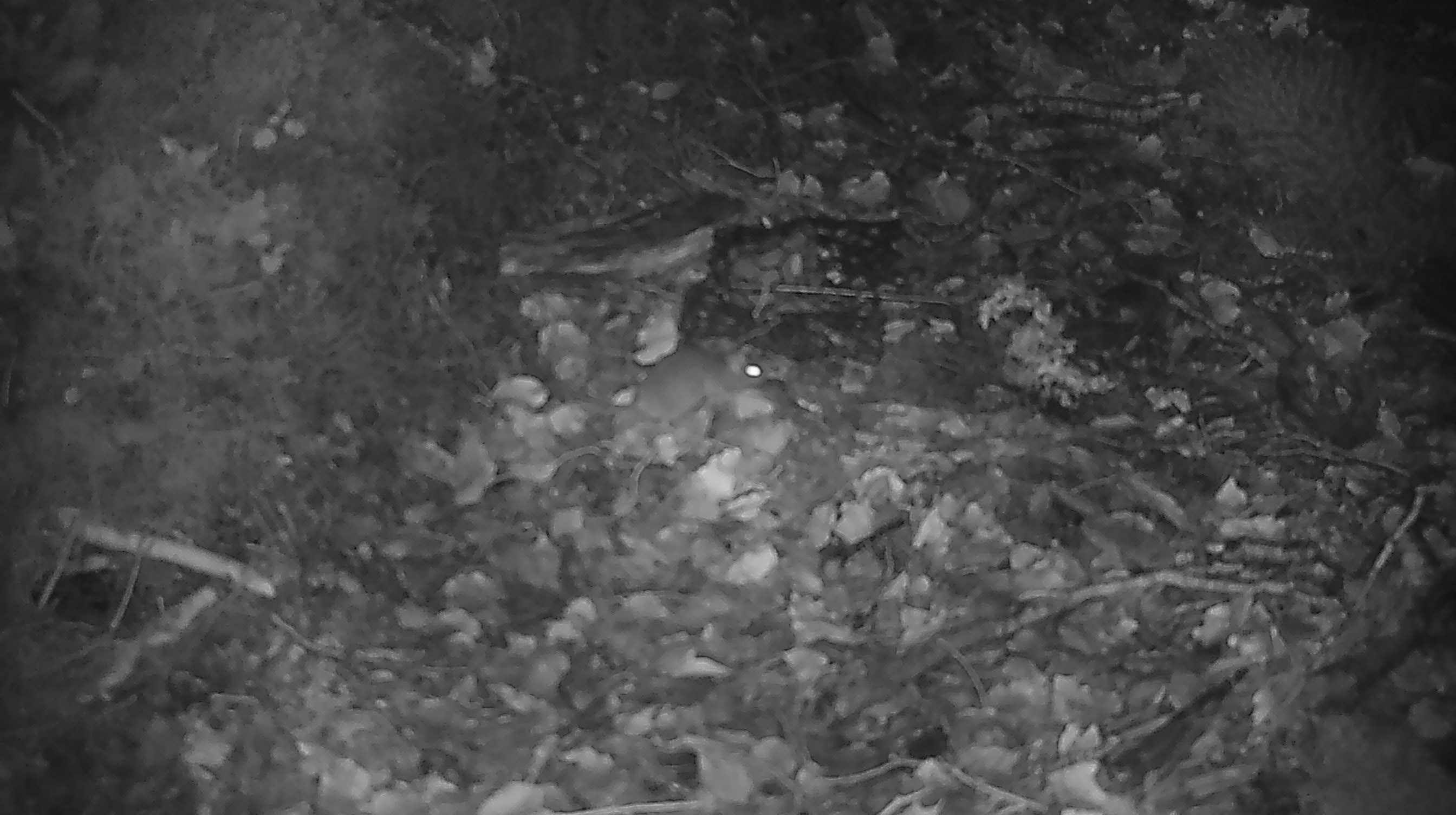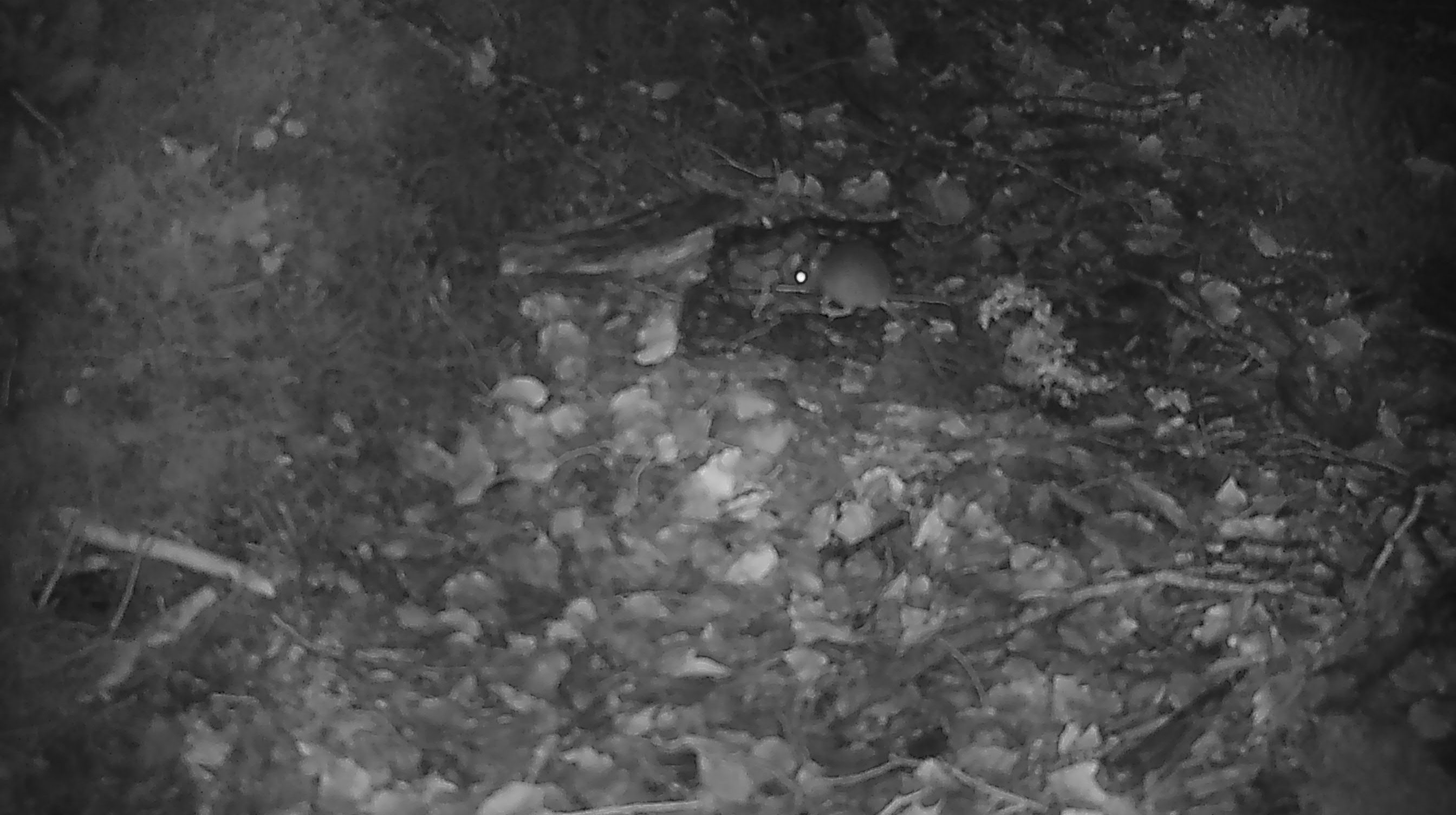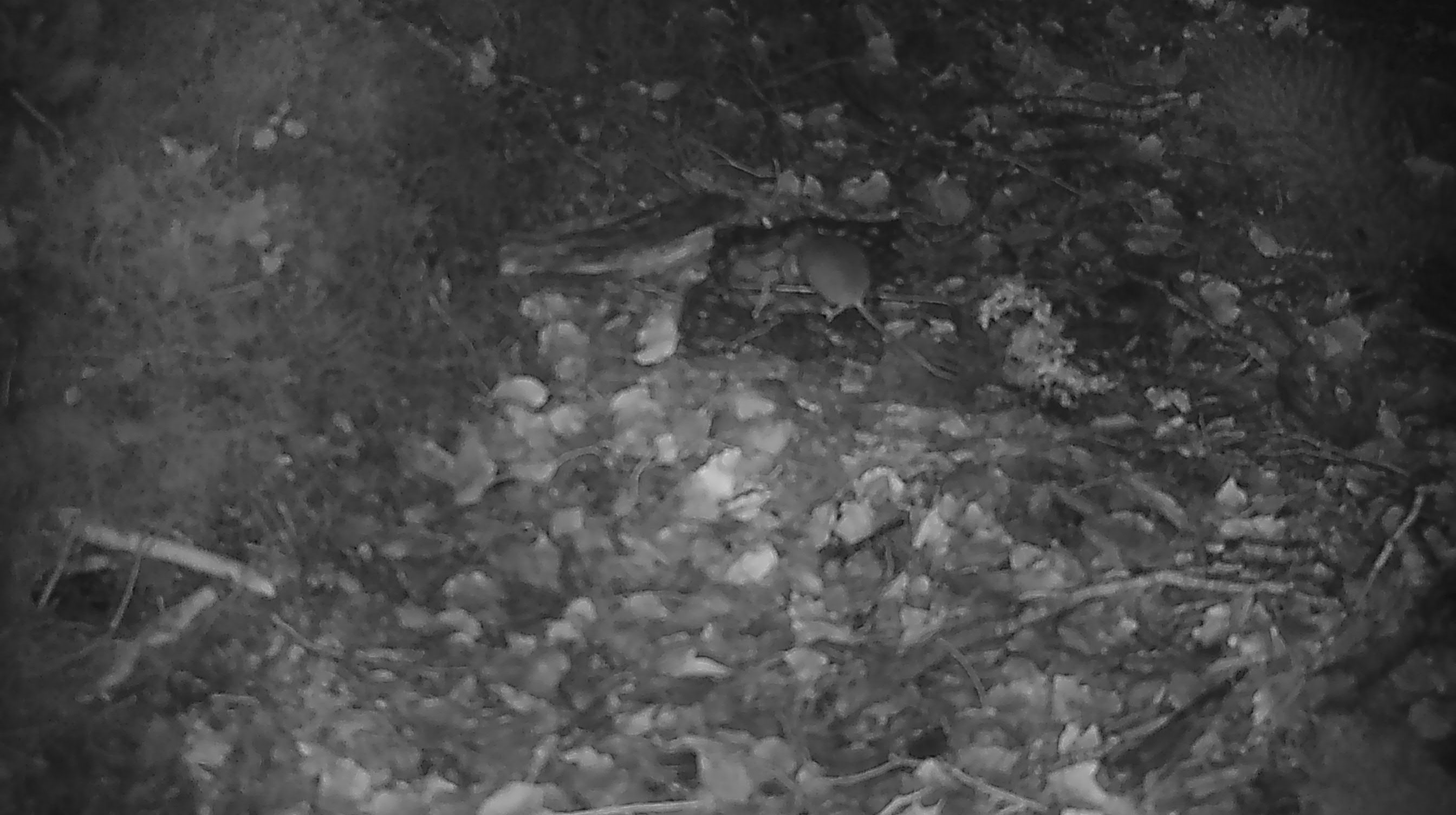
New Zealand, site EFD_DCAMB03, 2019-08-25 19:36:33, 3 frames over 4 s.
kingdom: Animalia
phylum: Chordata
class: Mammalia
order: Rodentia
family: Muridae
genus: Mus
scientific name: Mus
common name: mouse